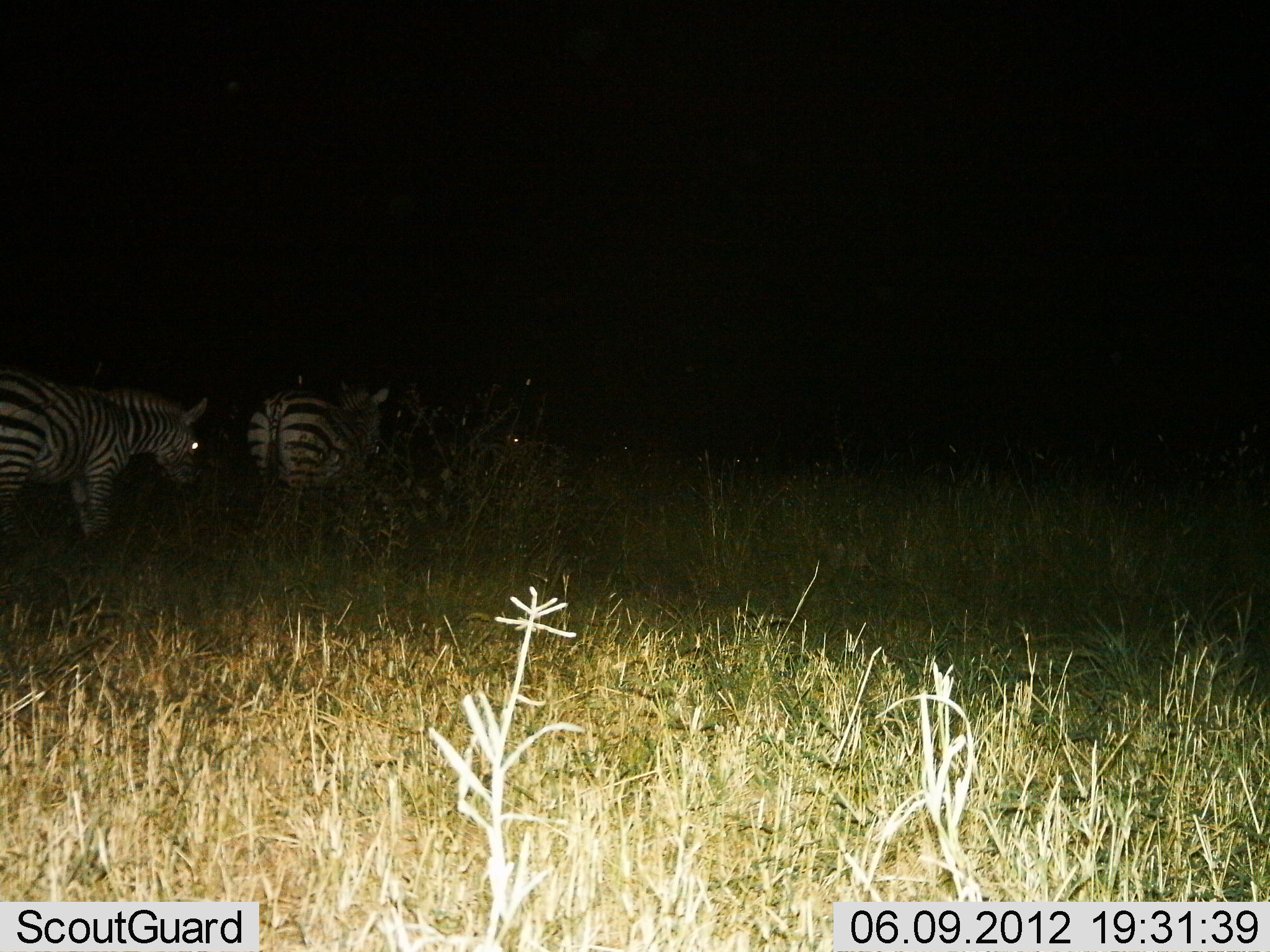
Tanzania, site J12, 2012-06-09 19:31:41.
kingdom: Animalia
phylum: Chordata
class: Mammalia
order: Perissodactyla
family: Equidae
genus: Equus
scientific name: Equus quagga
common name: plains zebra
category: zebra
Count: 2.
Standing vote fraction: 60%.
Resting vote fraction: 0%.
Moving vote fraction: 30%.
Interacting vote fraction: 0%.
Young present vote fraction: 0%.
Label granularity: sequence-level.